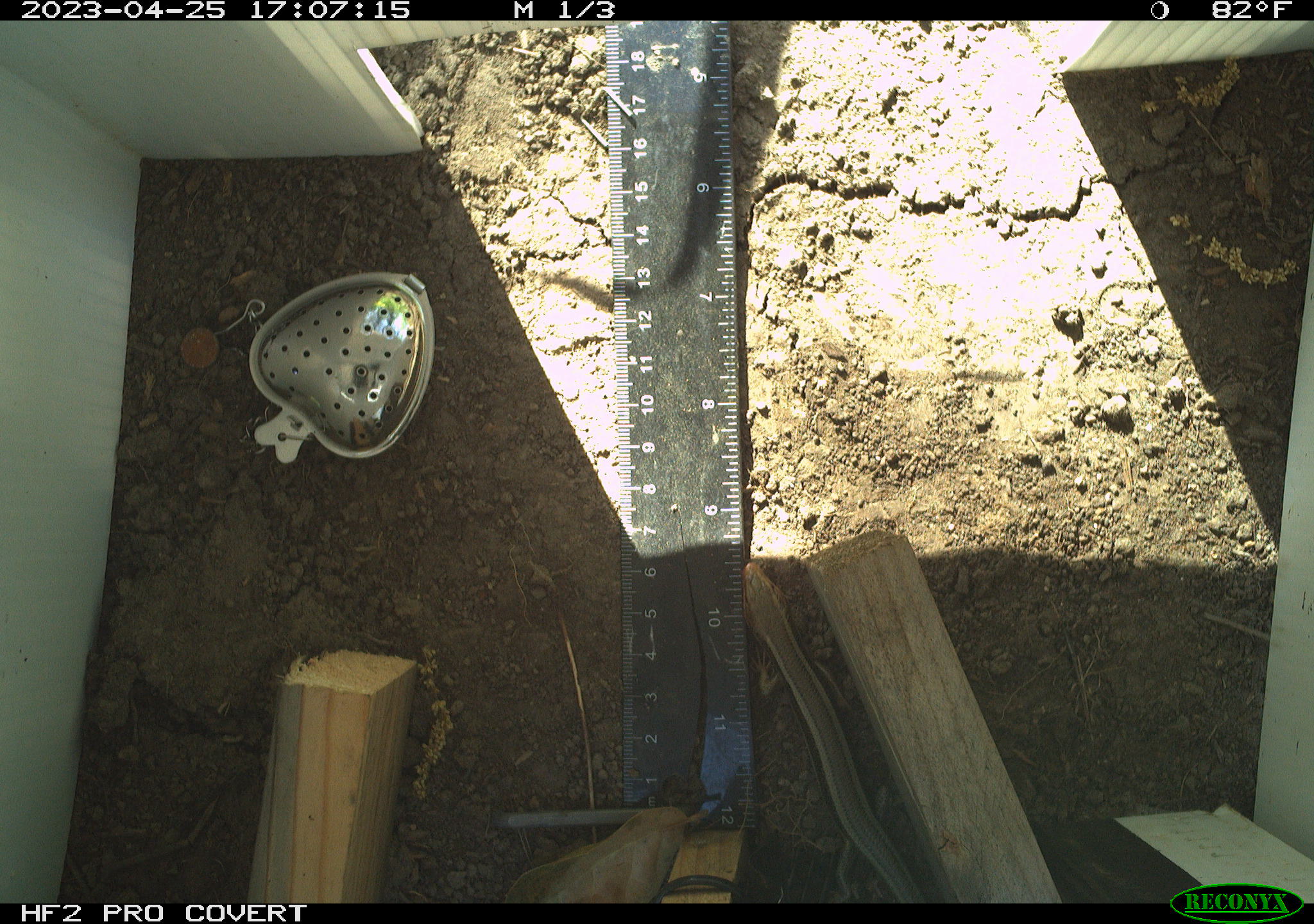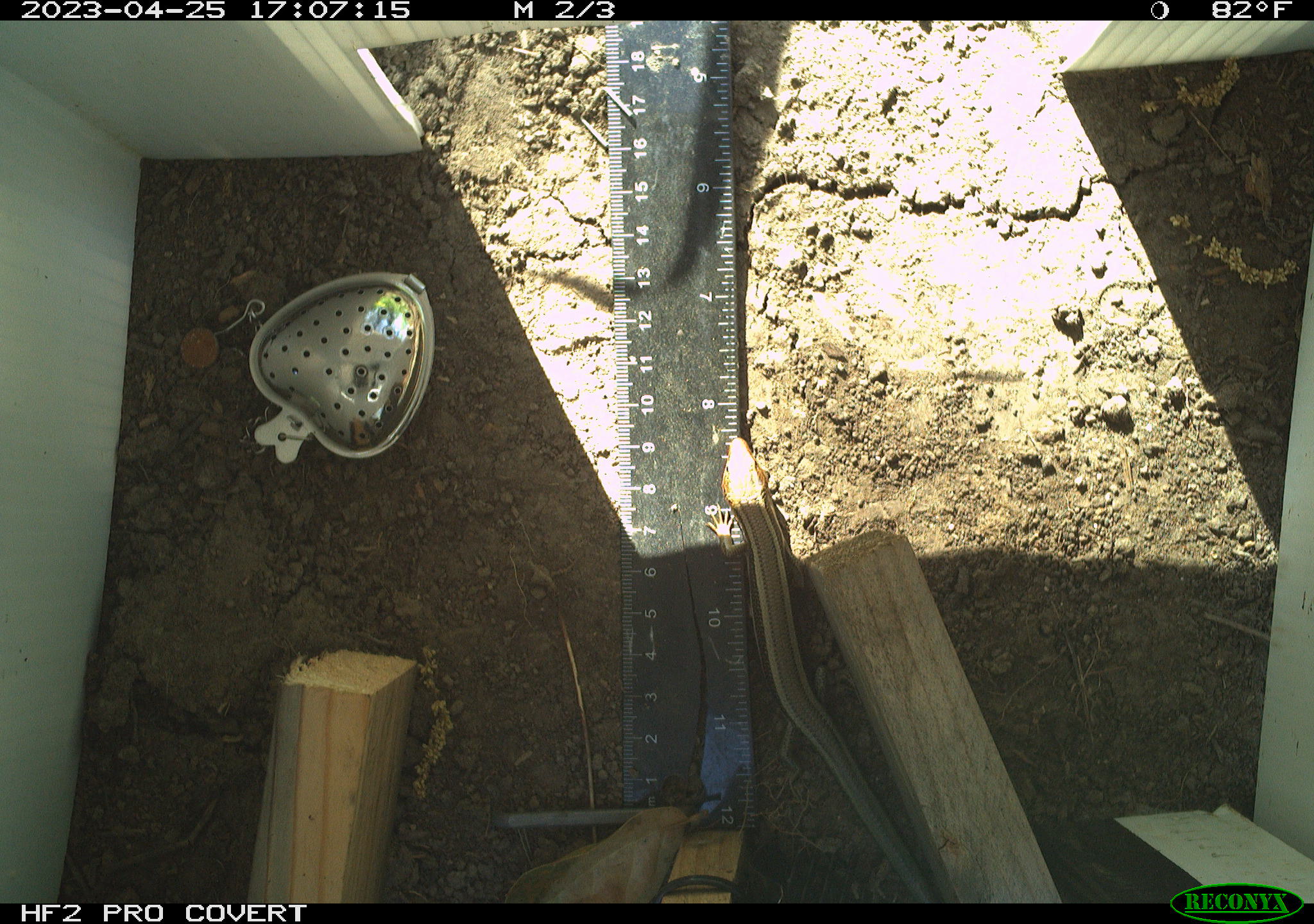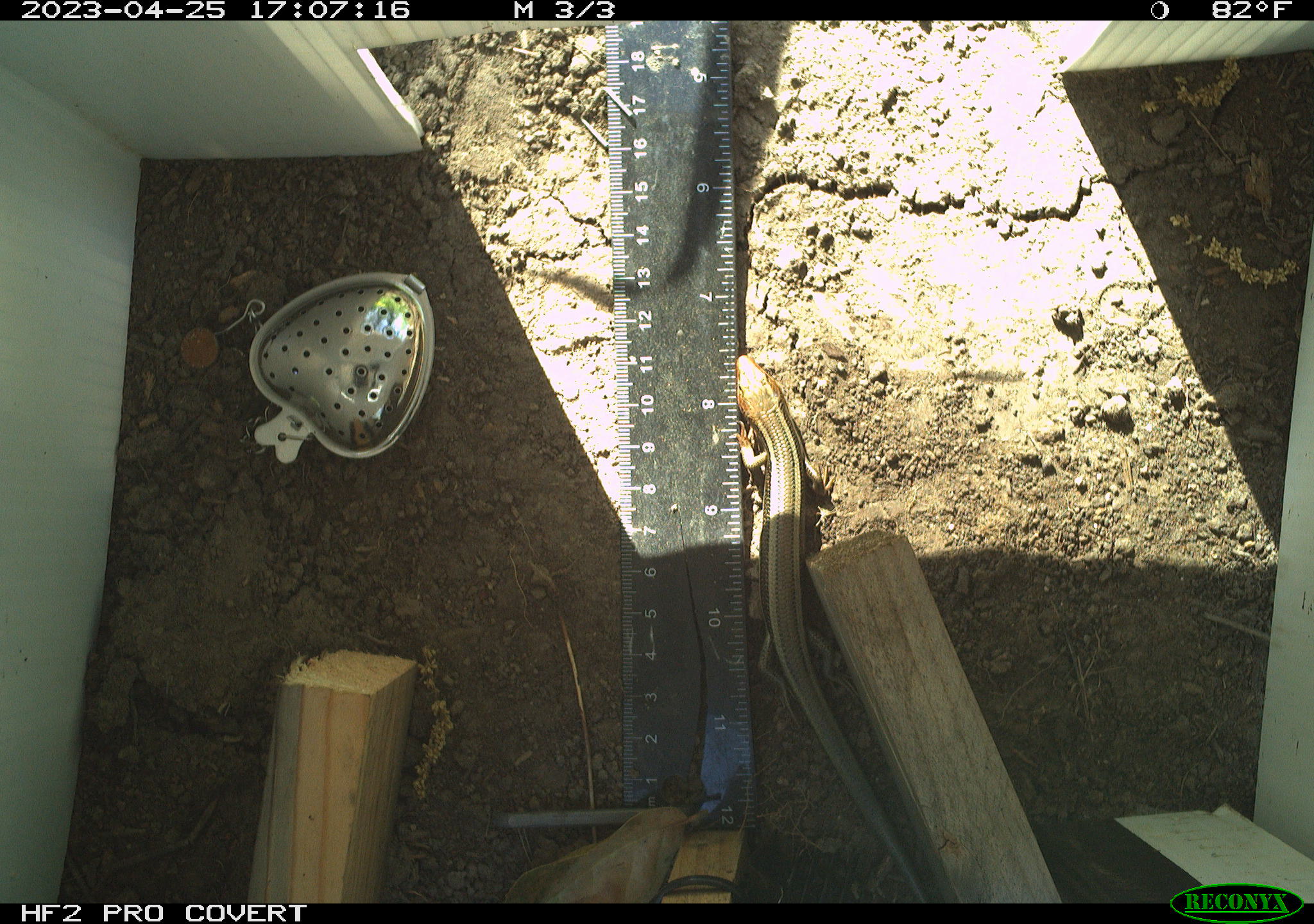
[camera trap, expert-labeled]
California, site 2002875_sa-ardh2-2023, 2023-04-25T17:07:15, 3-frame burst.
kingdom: Animalia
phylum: Chordata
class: Reptilia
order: Squamata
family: Scincidae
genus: Plestiodon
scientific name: Plestiodon skiltonianus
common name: western skink